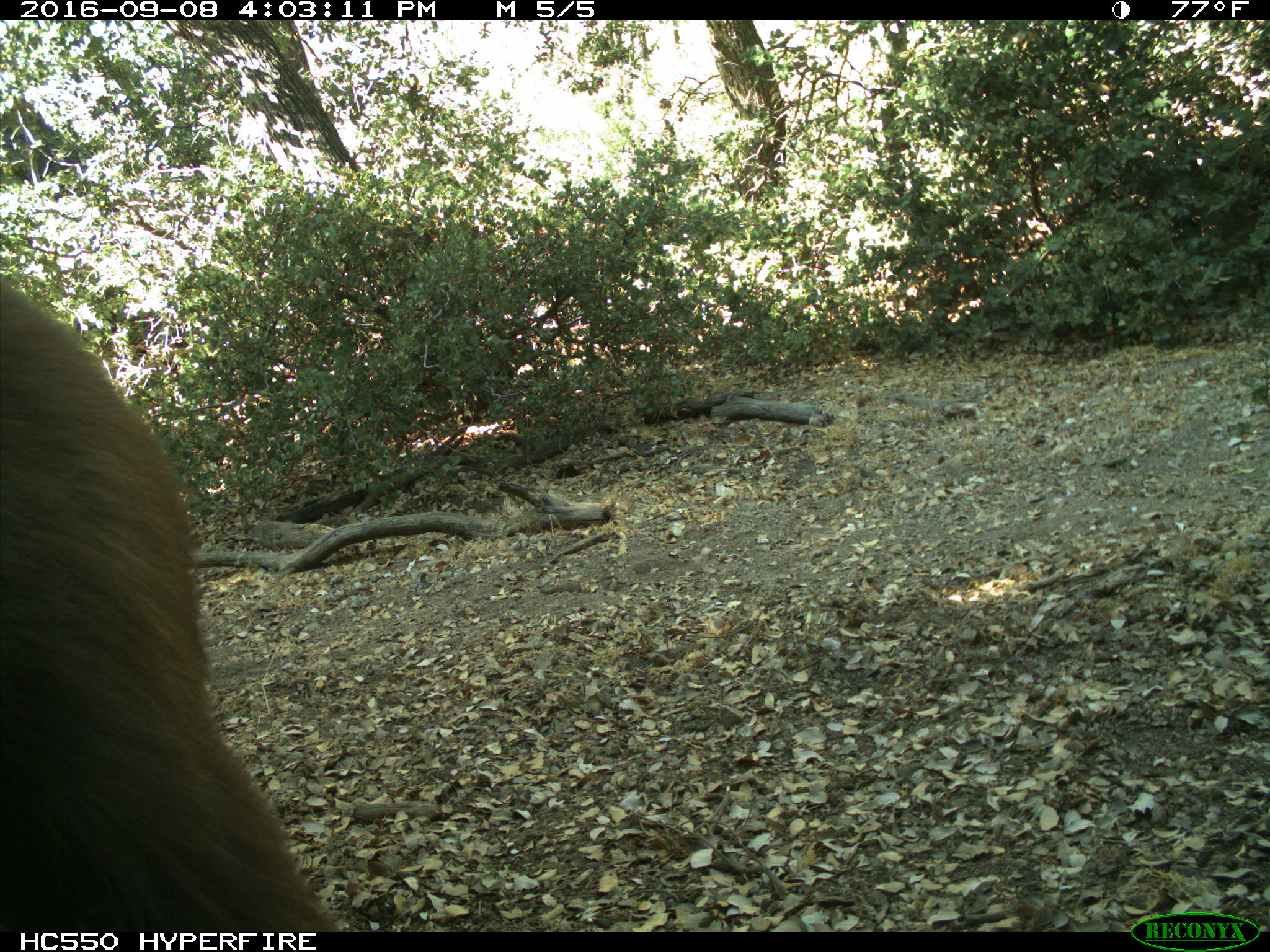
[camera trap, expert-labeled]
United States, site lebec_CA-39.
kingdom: Animalia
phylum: Chordata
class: Mammalia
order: Carnivora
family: Ursidae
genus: Ursus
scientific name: Ursus americanus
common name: american black bear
Ursus americanus (american black bear).